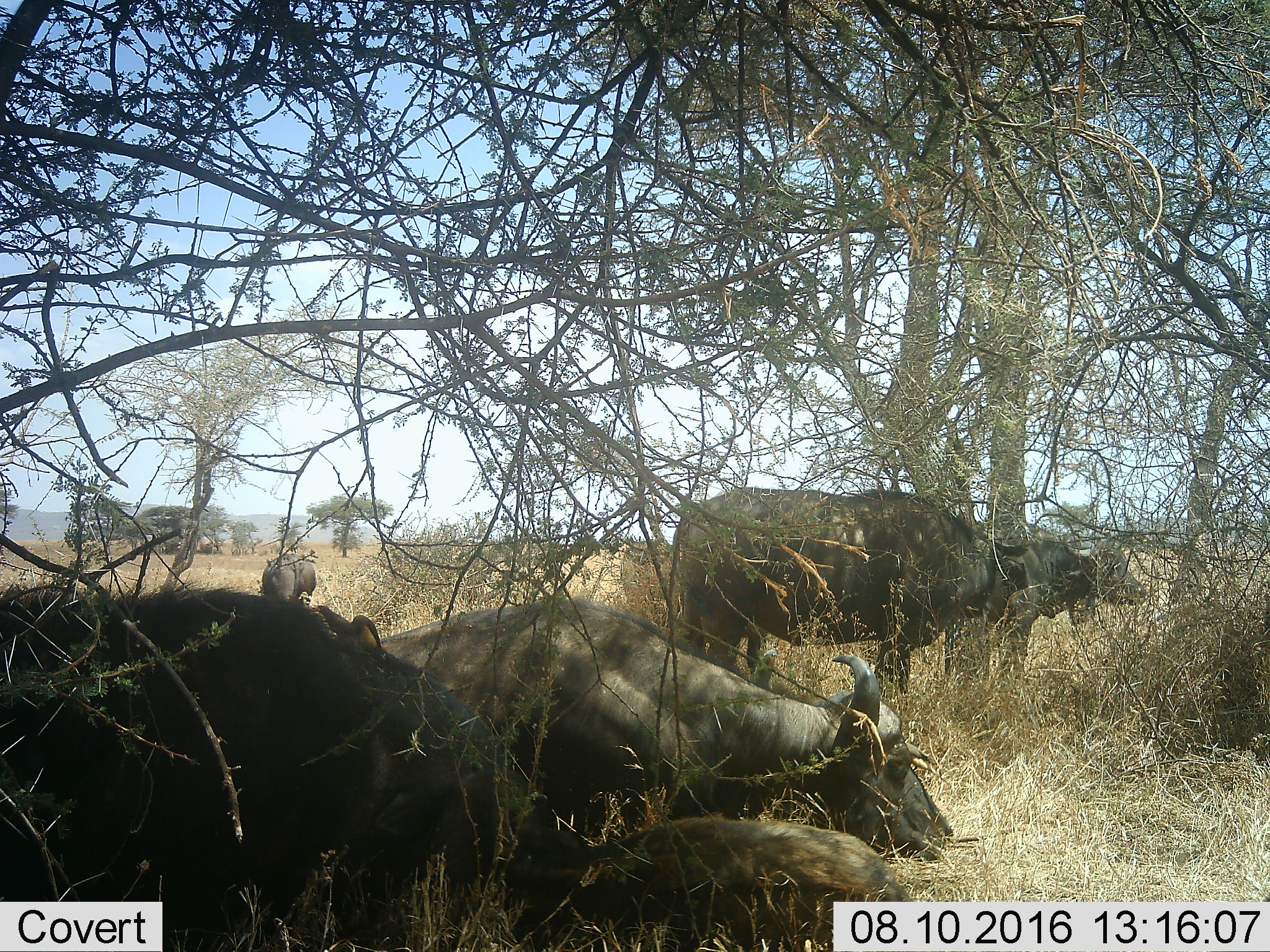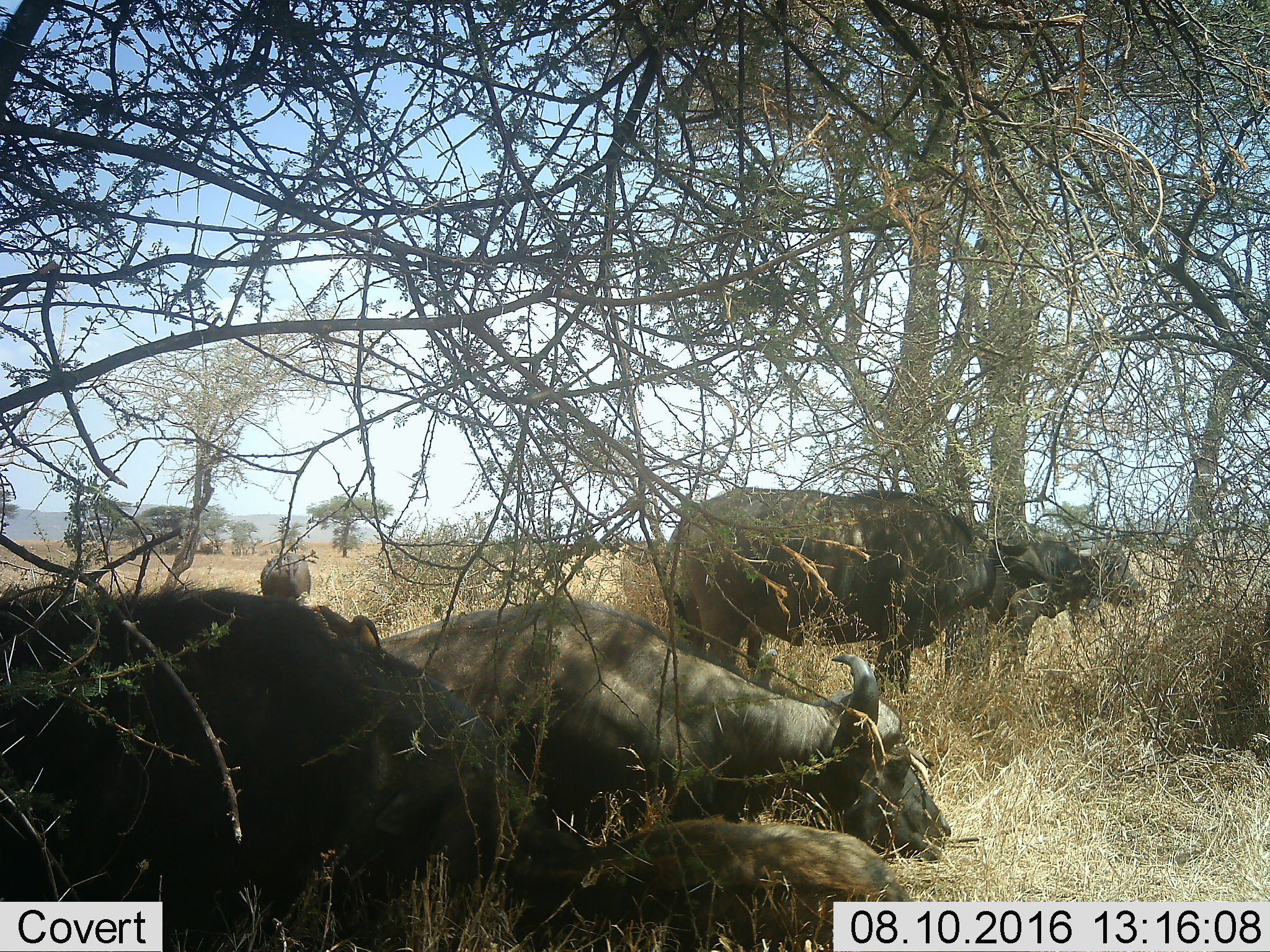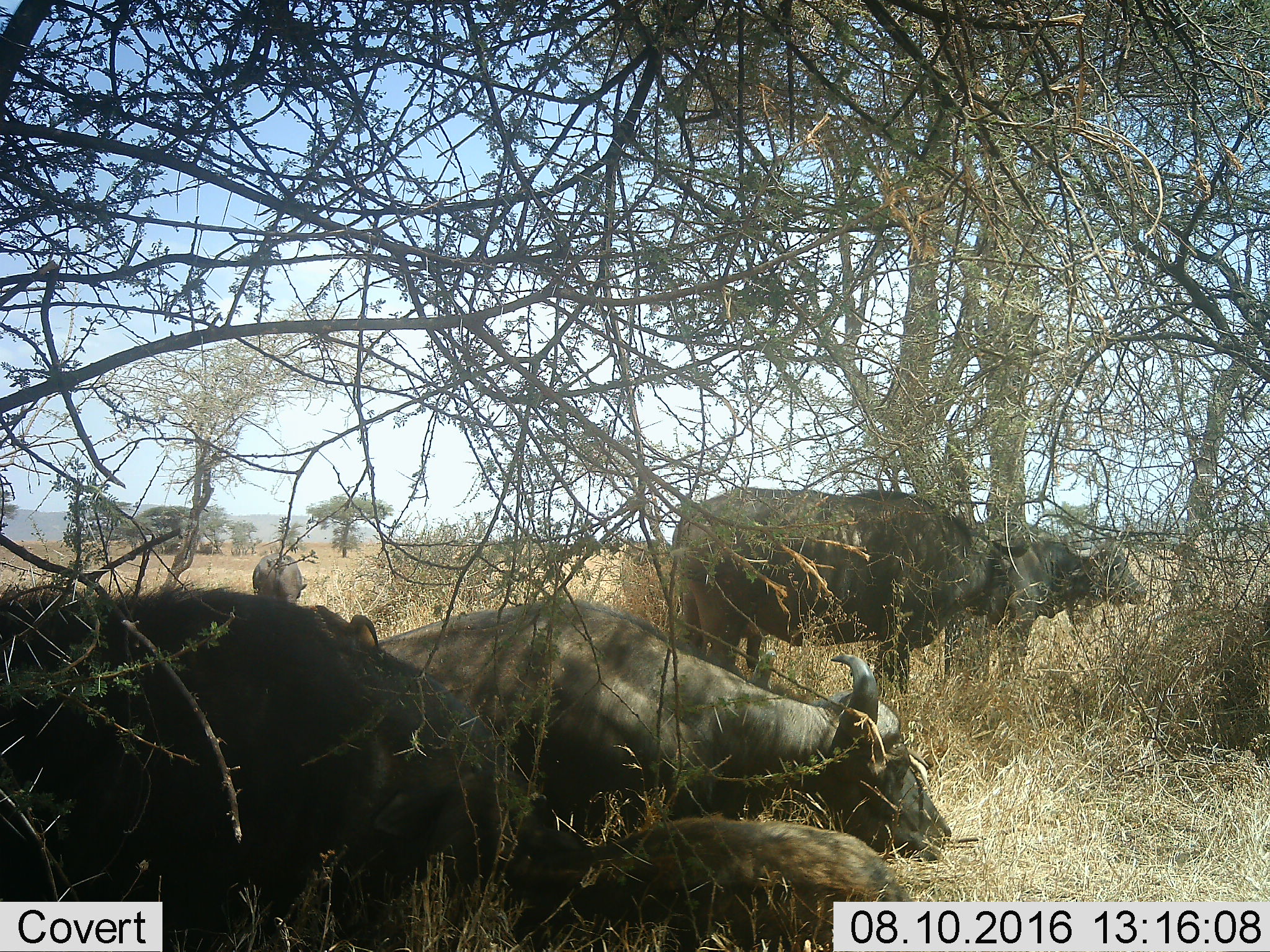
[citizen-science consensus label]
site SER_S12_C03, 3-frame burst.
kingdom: Animalia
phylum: Chordata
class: Mammalia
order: Artiodactyla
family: Bovidae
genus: Syncerus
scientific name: Syncerus caffer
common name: african buffalo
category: buffalo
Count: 6.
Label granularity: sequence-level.